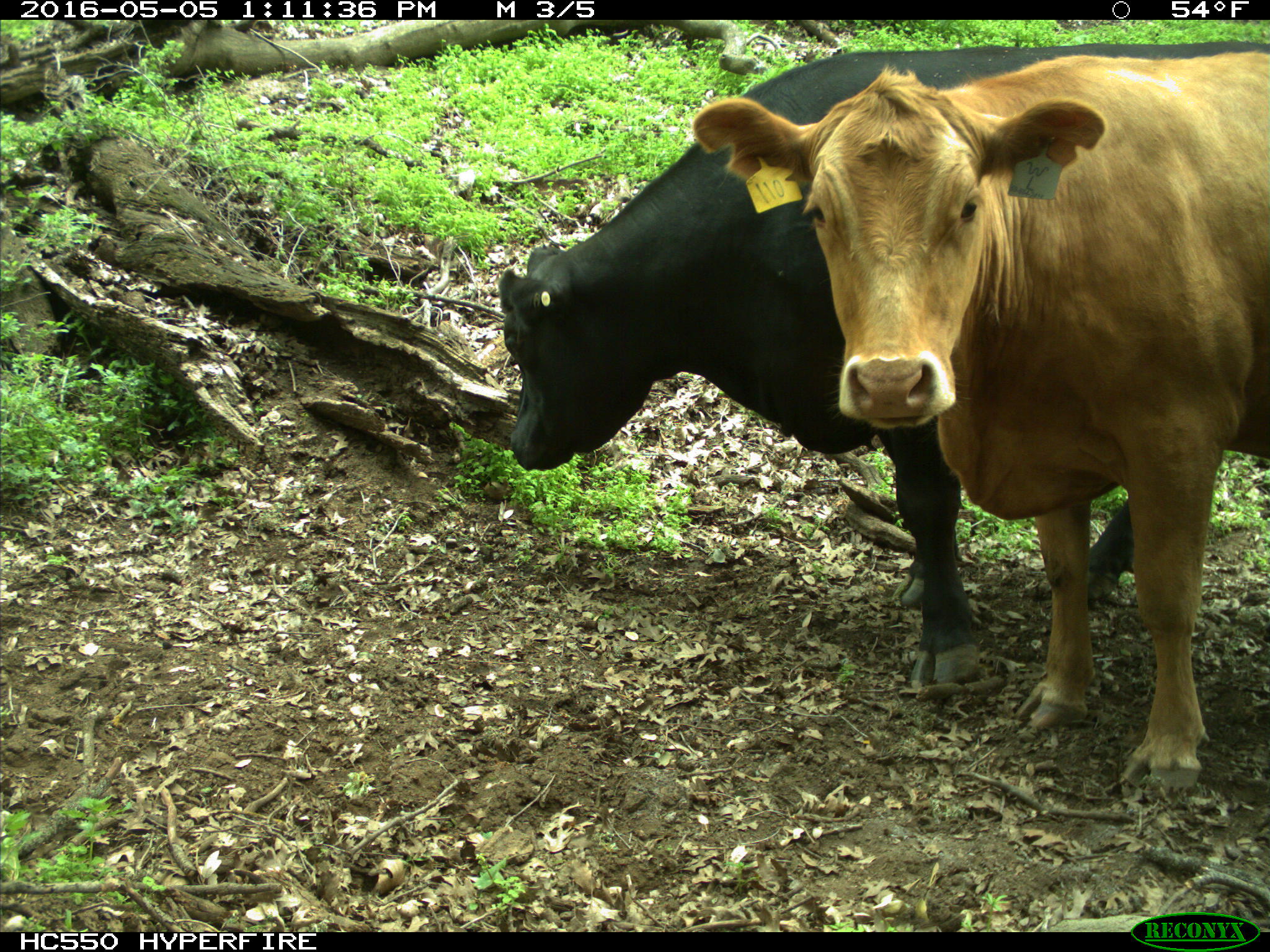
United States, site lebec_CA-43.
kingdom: Animalia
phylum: Chordata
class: Mammalia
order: Artiodactyla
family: Bovidae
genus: Bos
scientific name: Bos taurus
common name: domestic cow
Bos taurus (domestic cow).